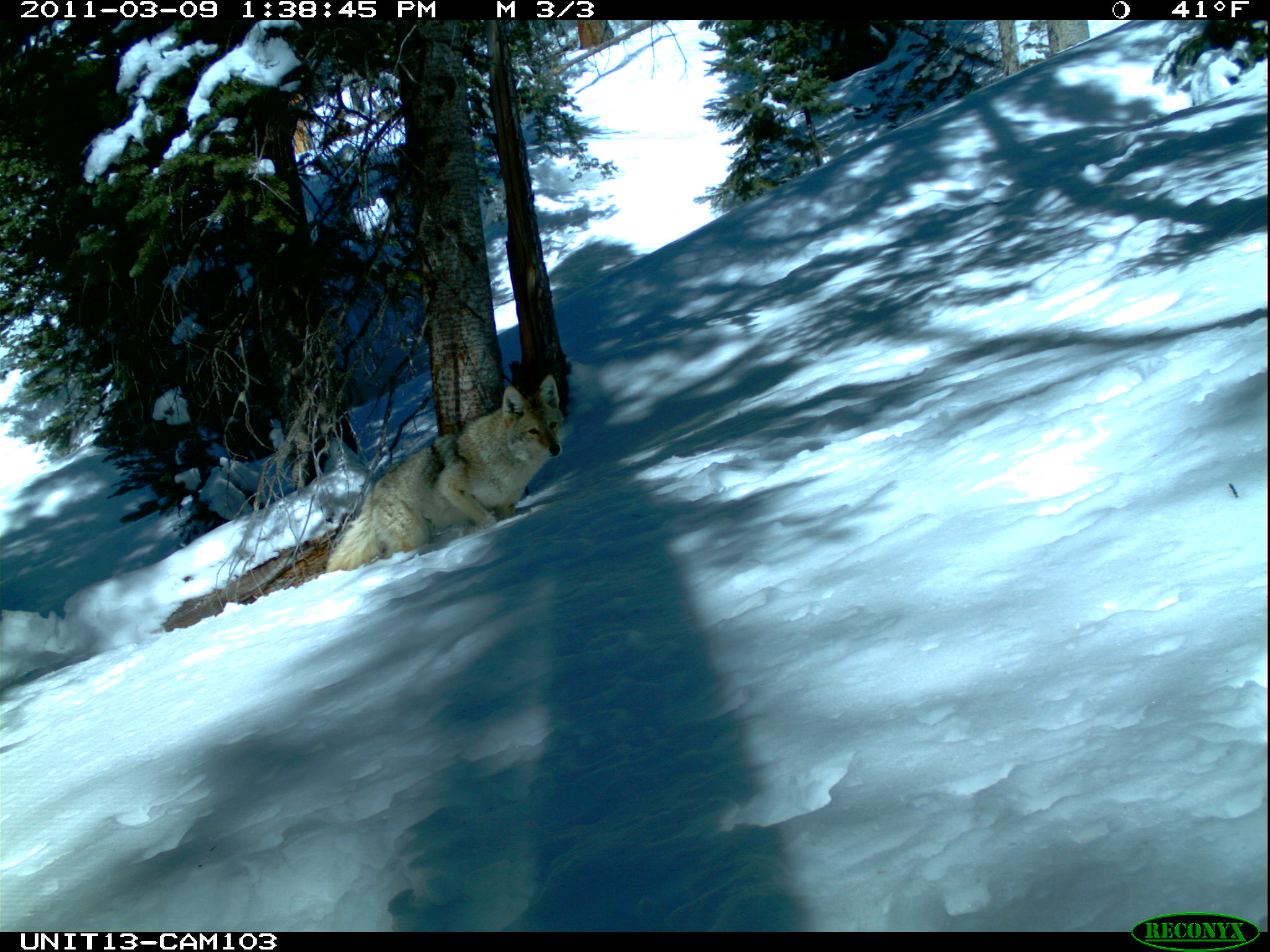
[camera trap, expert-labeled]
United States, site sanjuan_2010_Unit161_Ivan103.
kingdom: Animalia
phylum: Chordata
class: Mammalia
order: Carnivora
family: Canidae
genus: Canis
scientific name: Canis latrans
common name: coyote